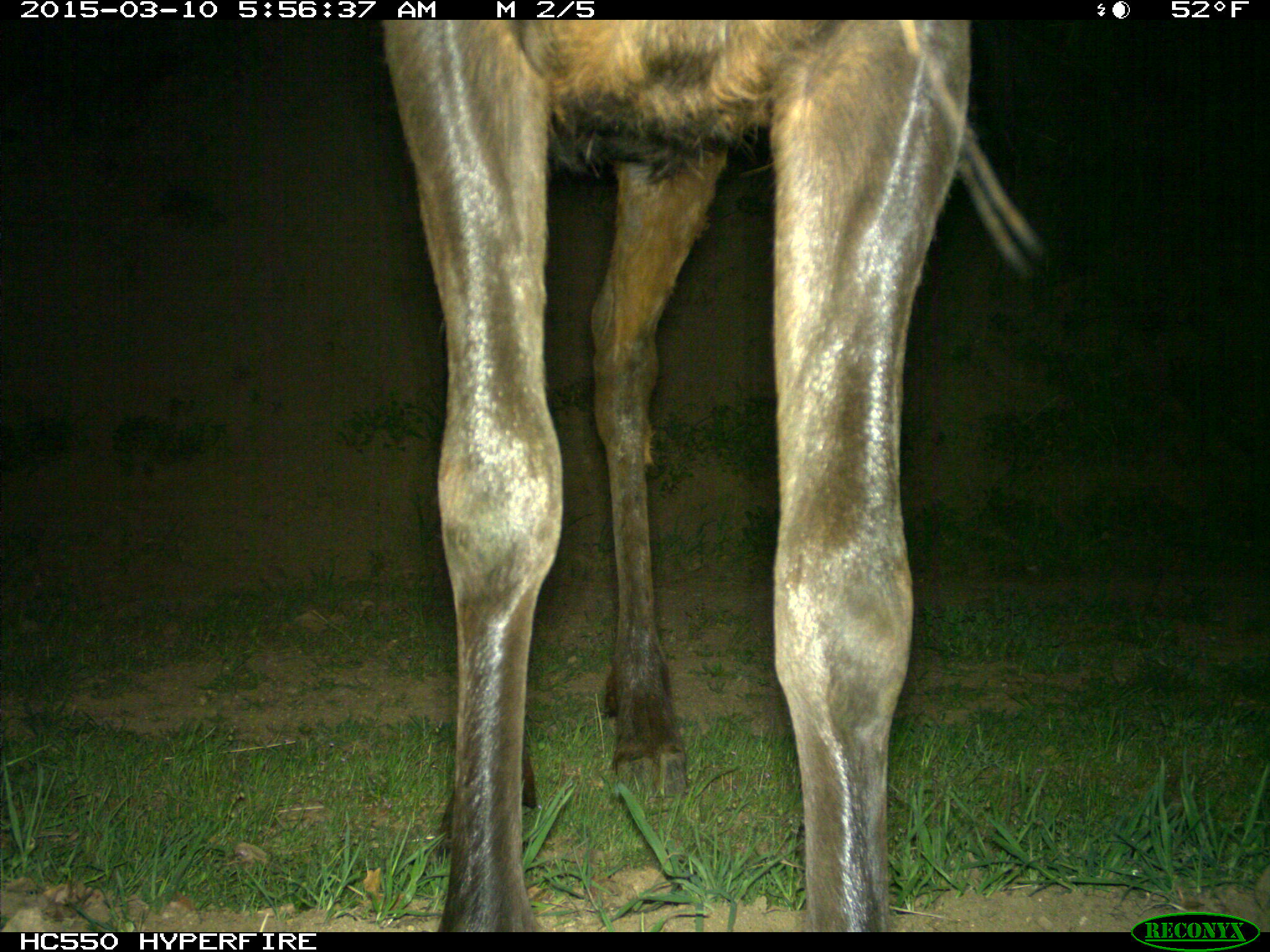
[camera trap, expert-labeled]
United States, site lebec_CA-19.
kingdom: Animalia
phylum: Chordata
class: Mammalia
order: Artiodactyla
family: Cervidae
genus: Cervus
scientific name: Cervus canadensis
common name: elk